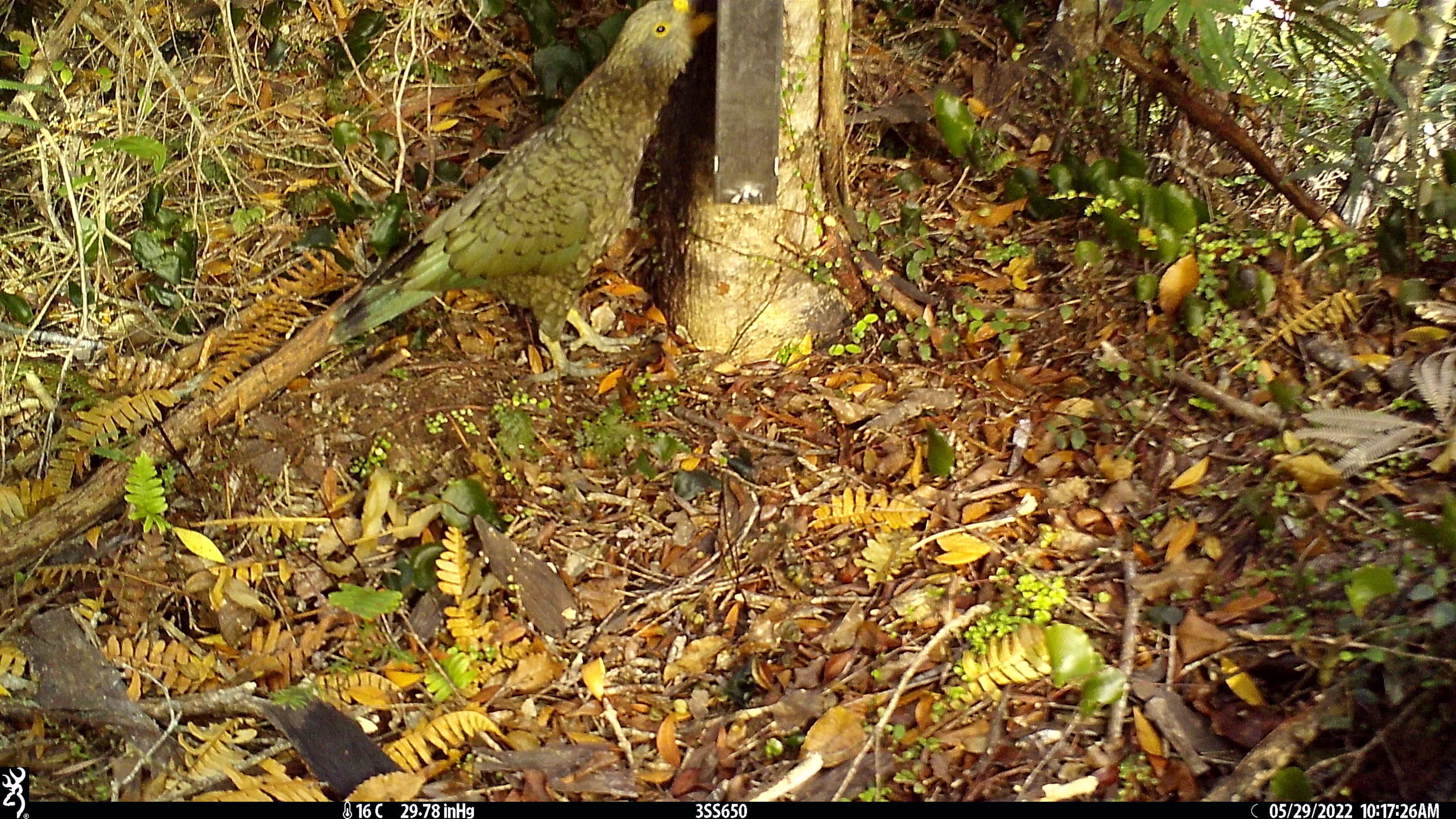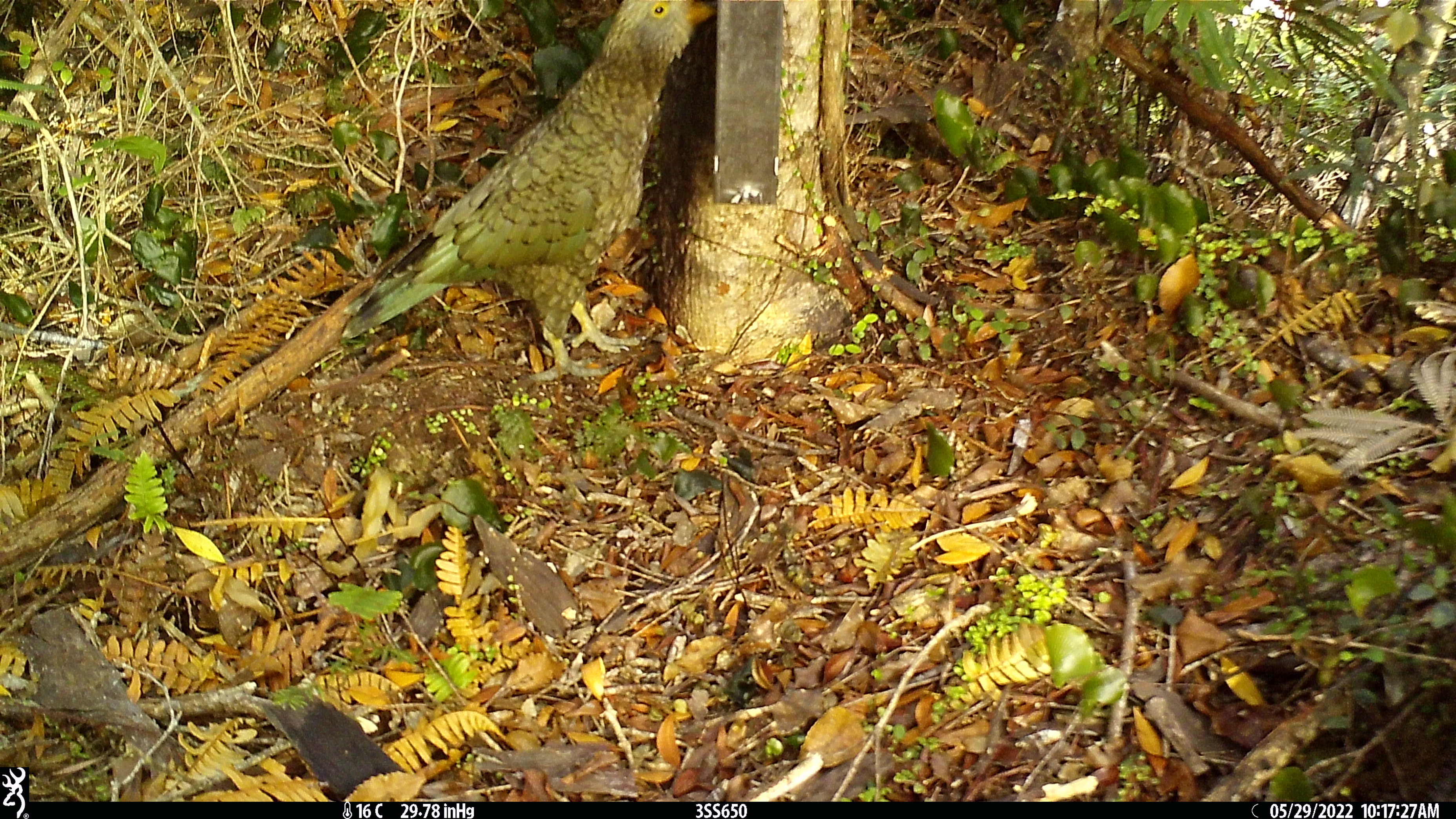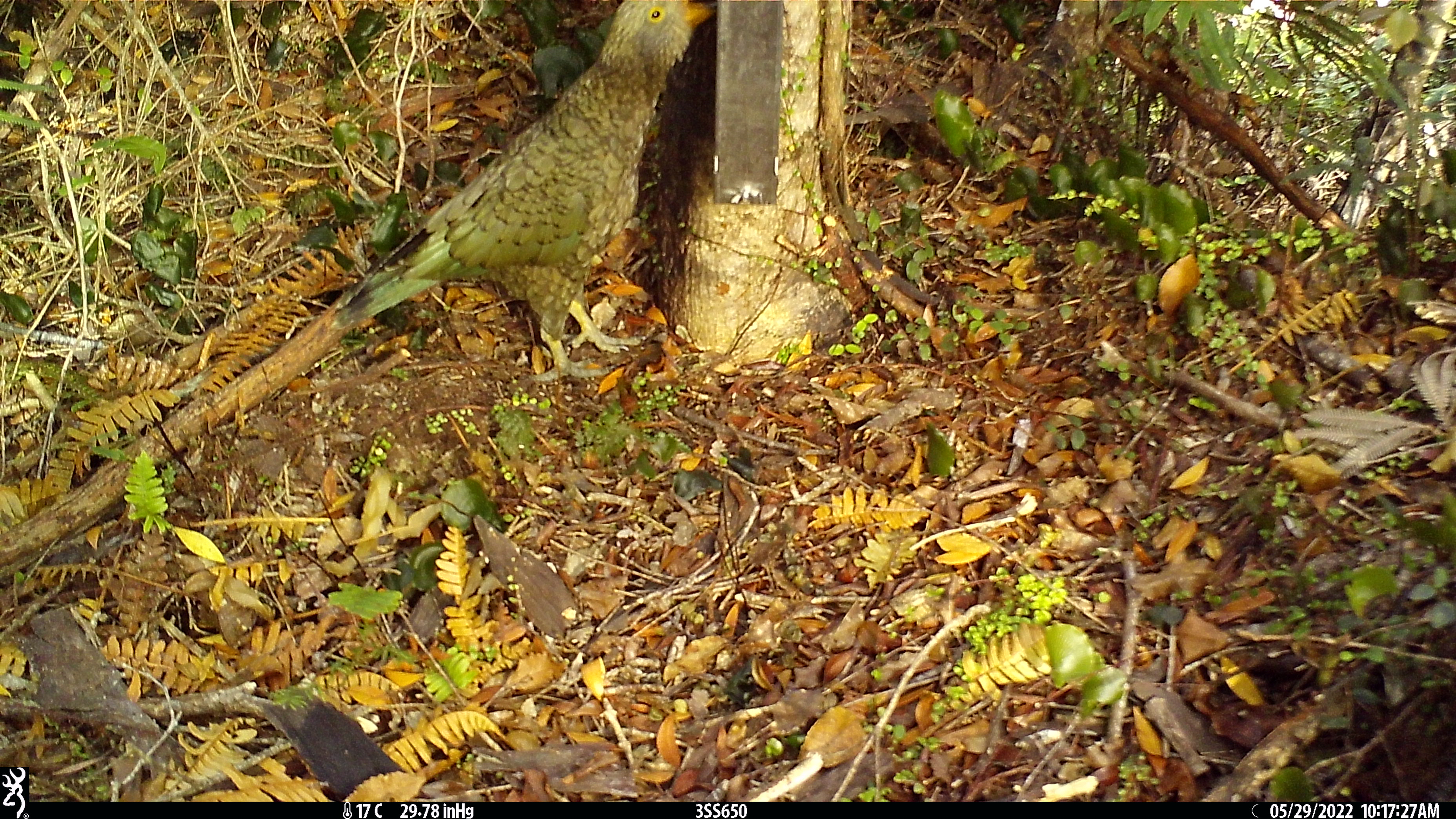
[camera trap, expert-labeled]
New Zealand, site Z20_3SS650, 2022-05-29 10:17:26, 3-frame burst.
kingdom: Animalia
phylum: Chordata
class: Aves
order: Psittaciformes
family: Strigopidae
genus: Nestor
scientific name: Nestor notabilis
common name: kea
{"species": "kea (Nestor notabilis)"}